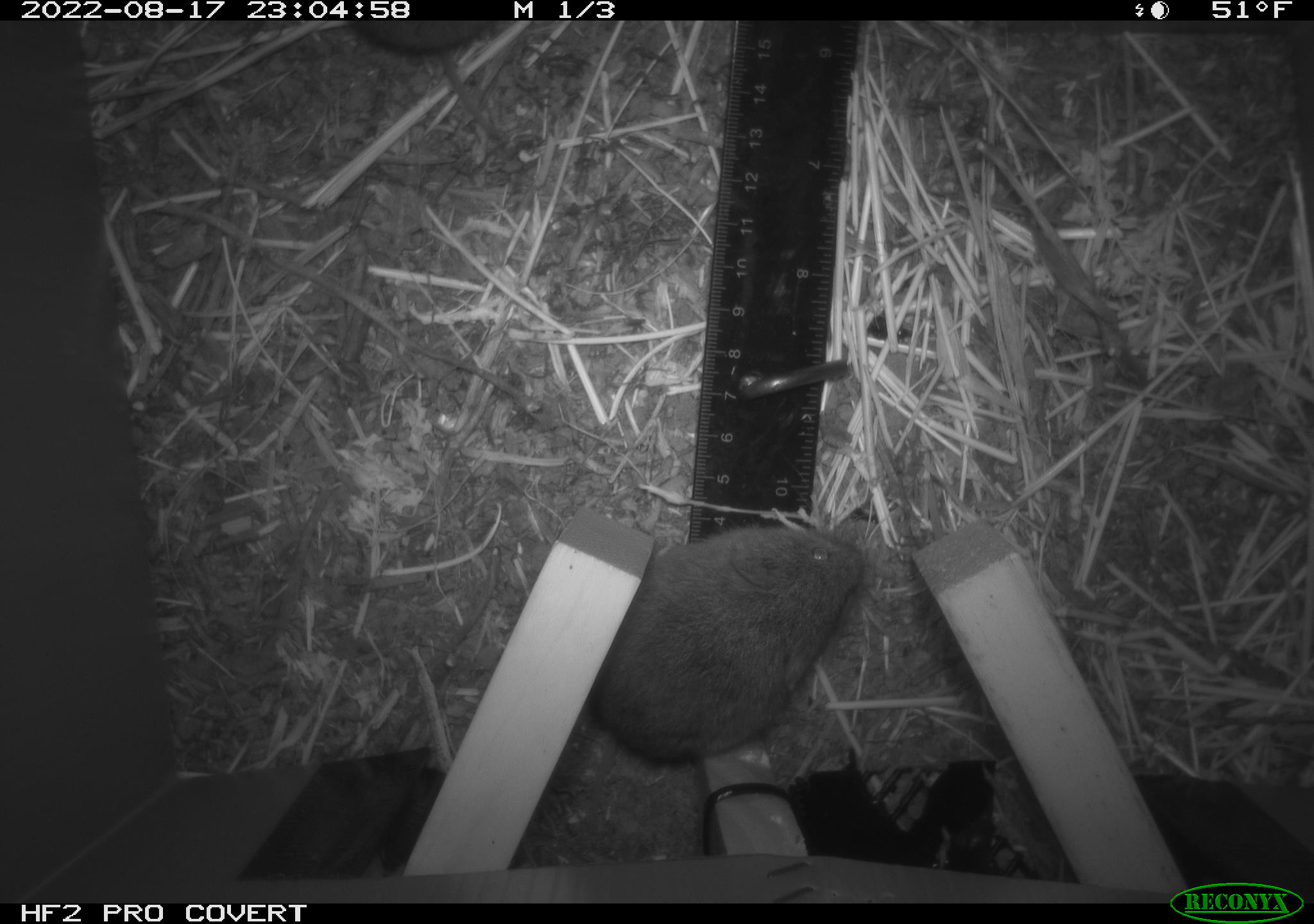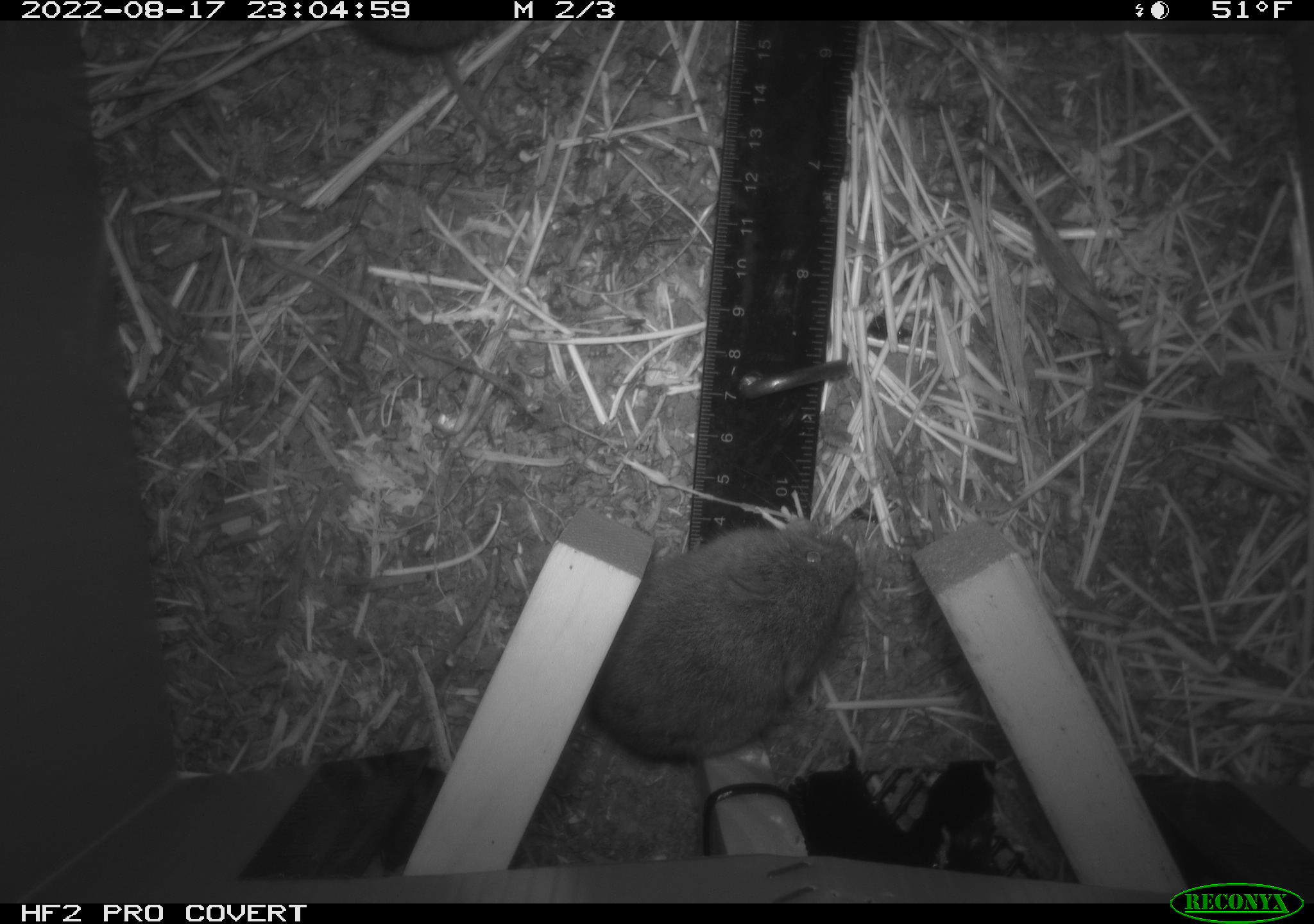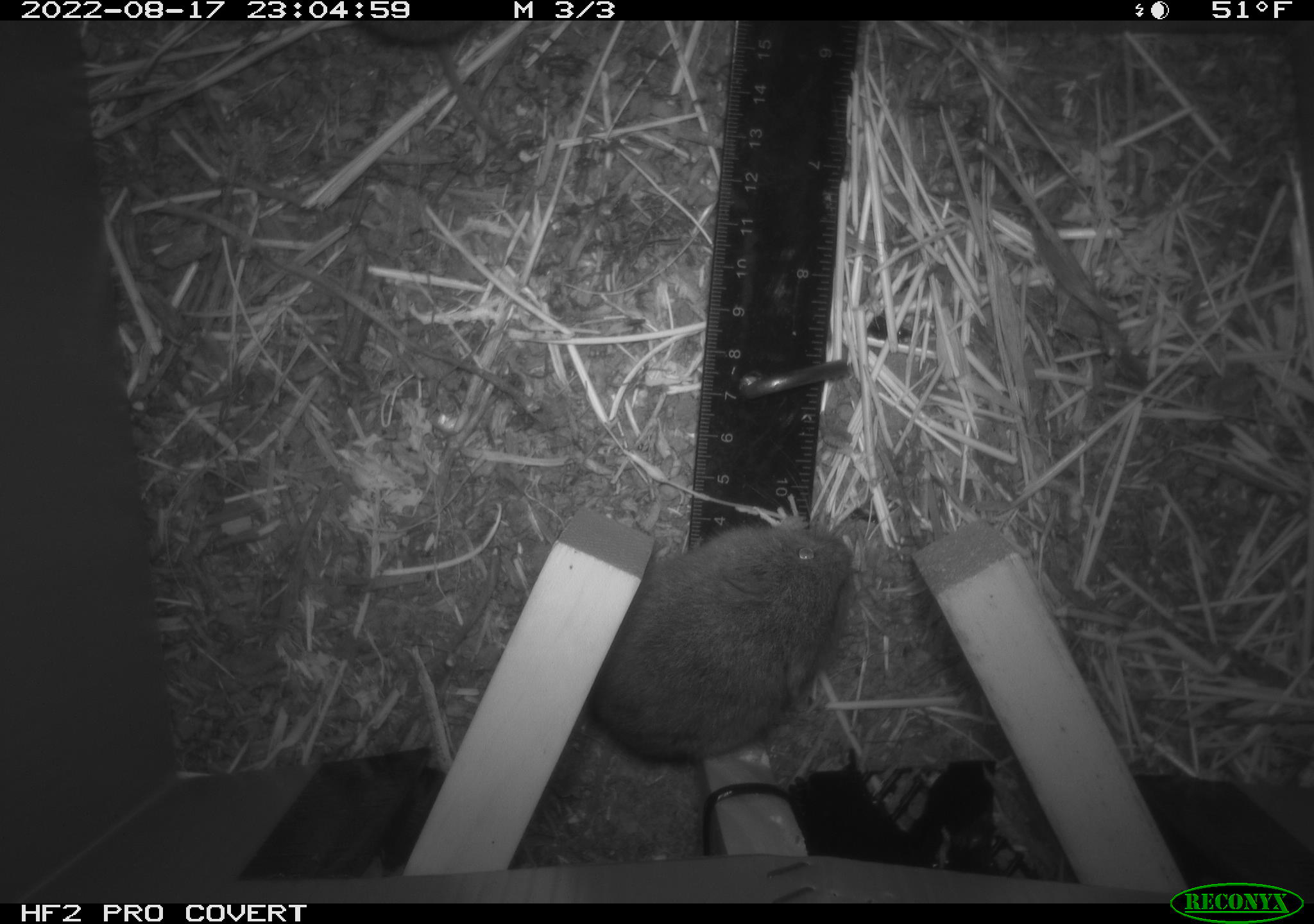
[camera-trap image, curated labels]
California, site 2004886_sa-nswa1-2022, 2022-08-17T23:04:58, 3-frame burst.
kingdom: Animalia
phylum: Chordata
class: Mammalia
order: Rodentia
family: Cricetidae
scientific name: Cricetidae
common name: hamsters, voles, lemmings, and allies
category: cricetidae family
Cricetidae family (hamsters, voles, lemmings, and allies) (Cricetidae).